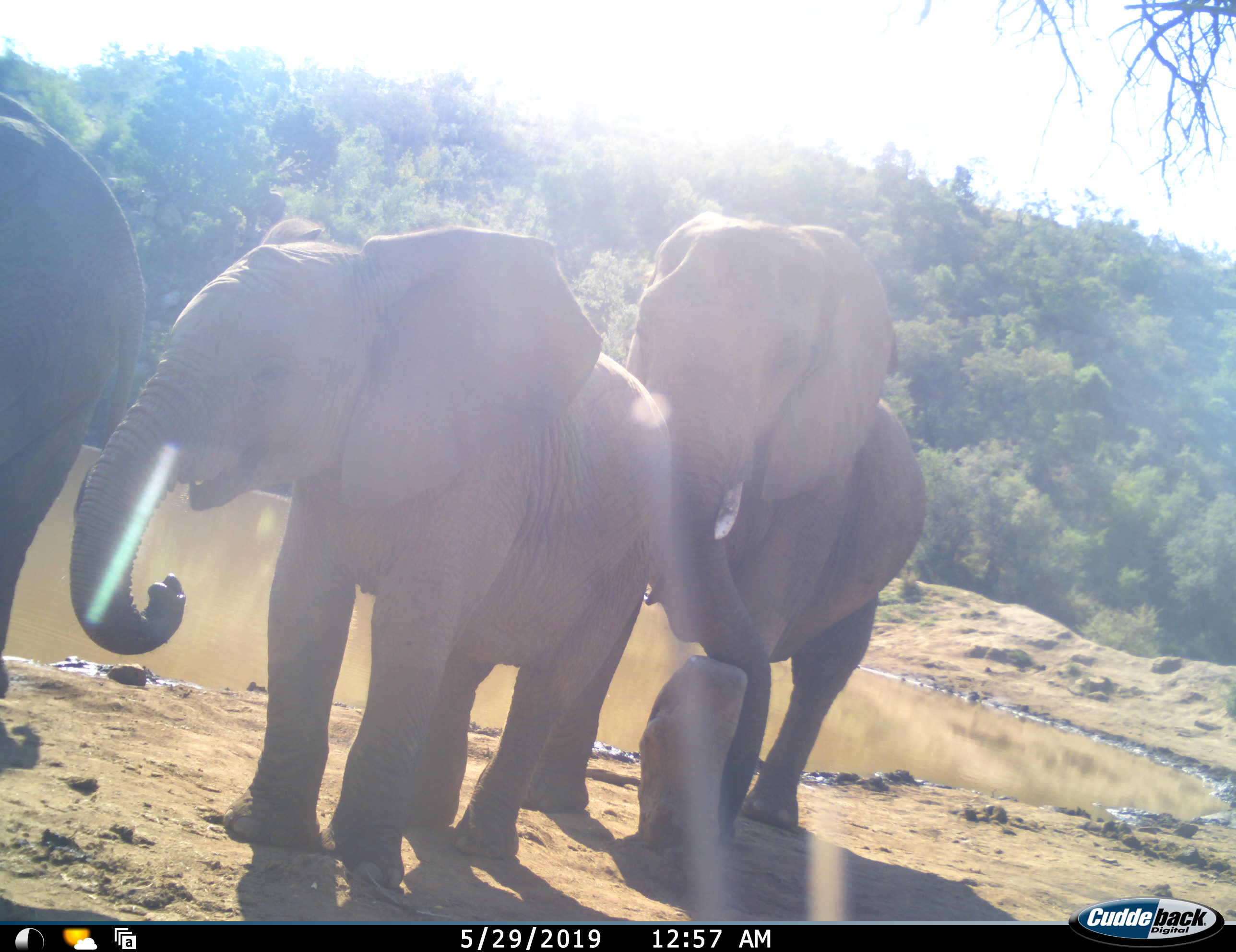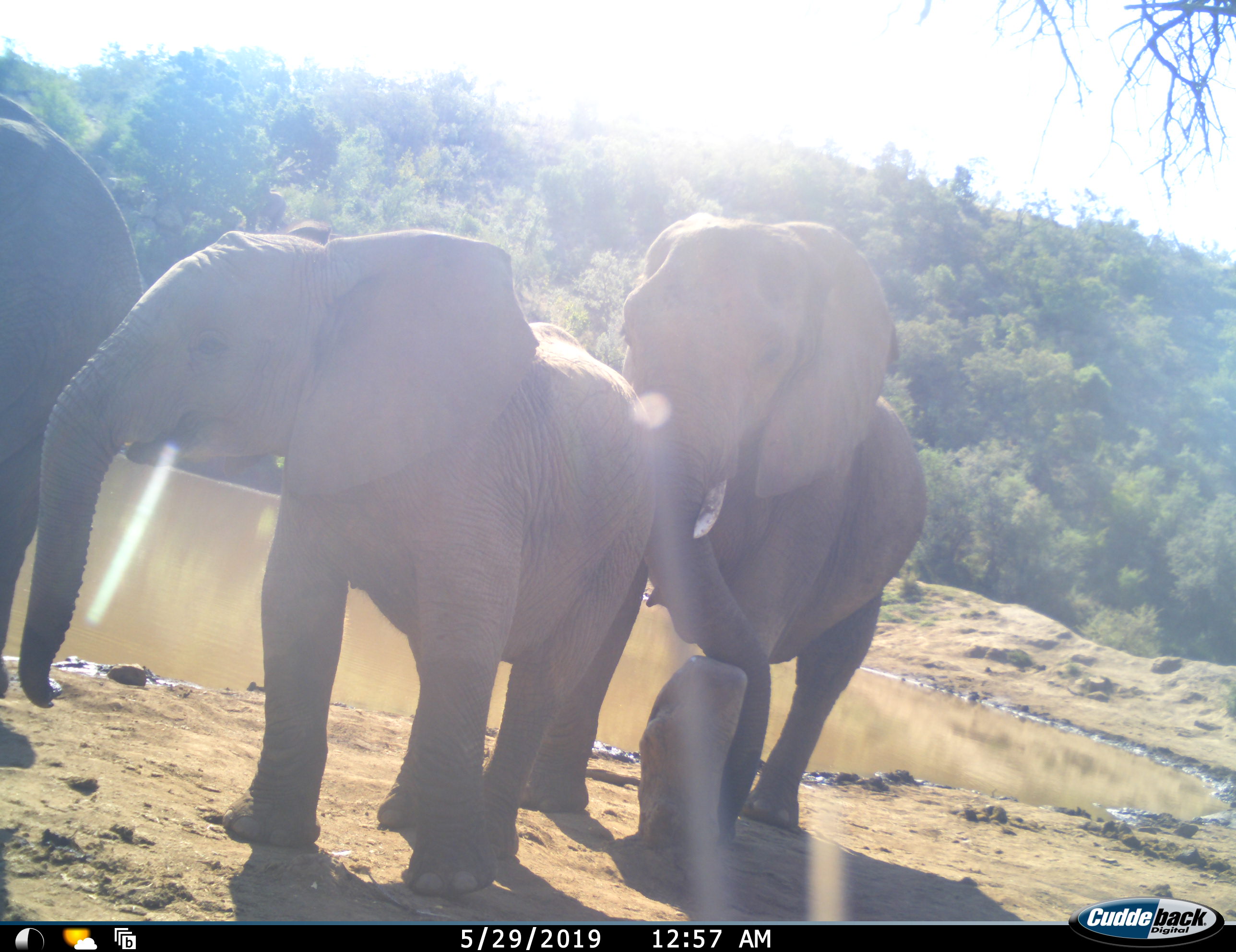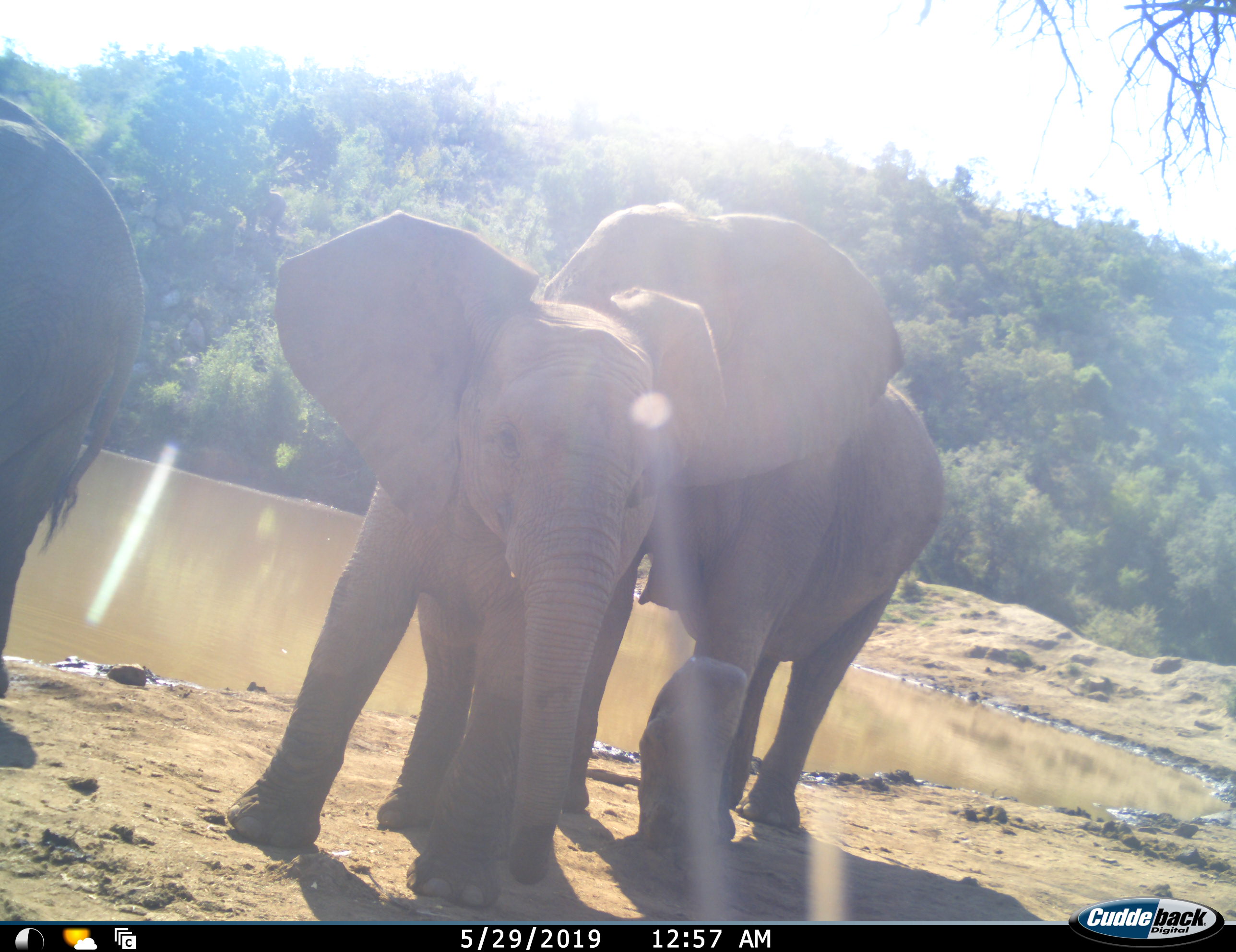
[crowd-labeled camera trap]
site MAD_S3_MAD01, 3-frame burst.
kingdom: Animalia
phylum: Chordata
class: Mammalia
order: Proboscidea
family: Elephantidae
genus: Loxodonta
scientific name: Loxodonta africana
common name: african bush elephant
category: elephant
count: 3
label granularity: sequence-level